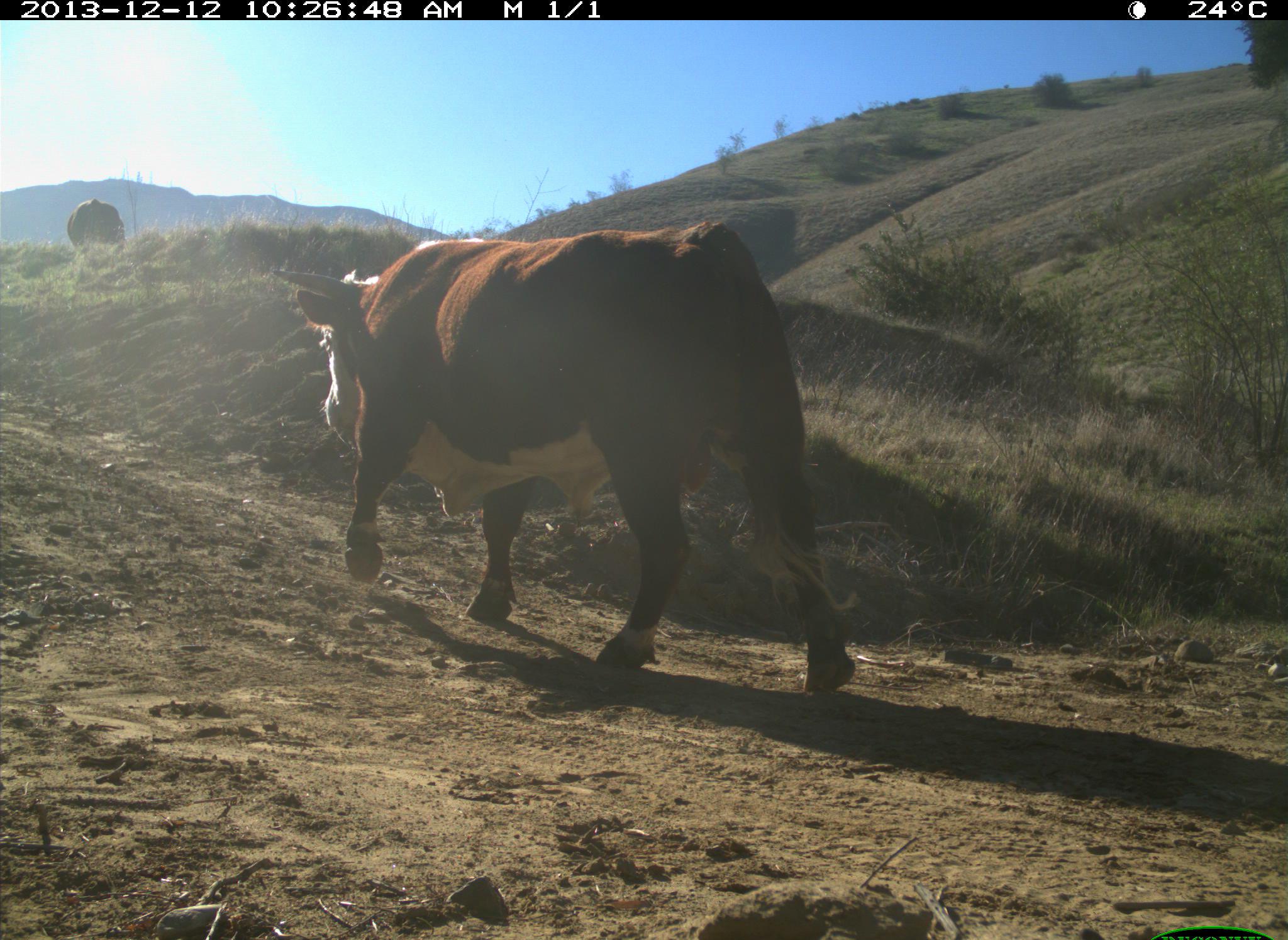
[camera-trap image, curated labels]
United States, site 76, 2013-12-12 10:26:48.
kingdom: Animalia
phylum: Chordata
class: Mammalia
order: Artiodactyla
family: Bovidae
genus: Bos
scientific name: Bos taurus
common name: cow